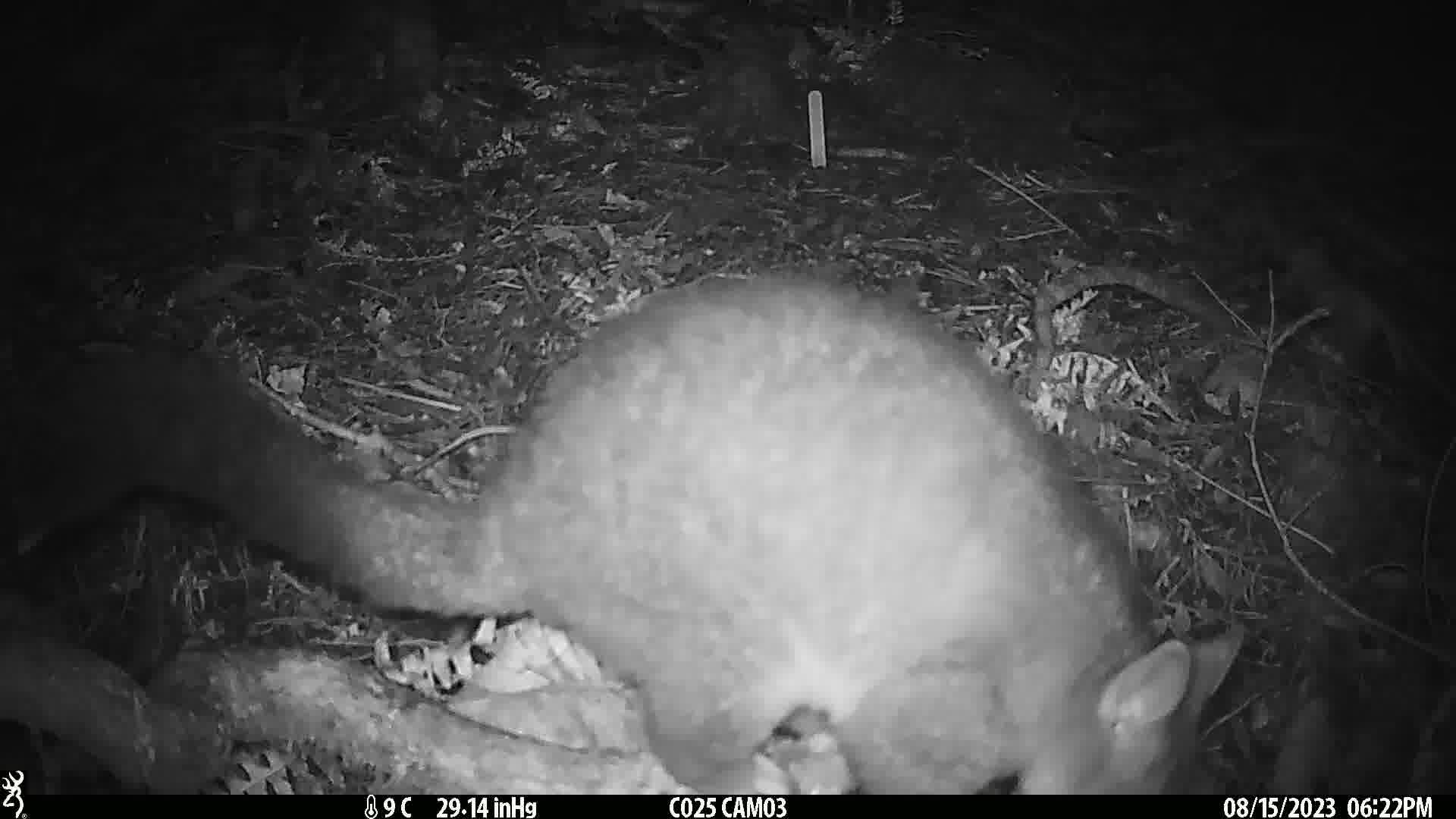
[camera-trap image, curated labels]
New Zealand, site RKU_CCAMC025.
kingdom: Animalia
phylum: Chordata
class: Mammalia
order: Diprotodontia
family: Phalangeridae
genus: Trichosurus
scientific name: Trichosurus vulpecula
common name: common brushtail possum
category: possum